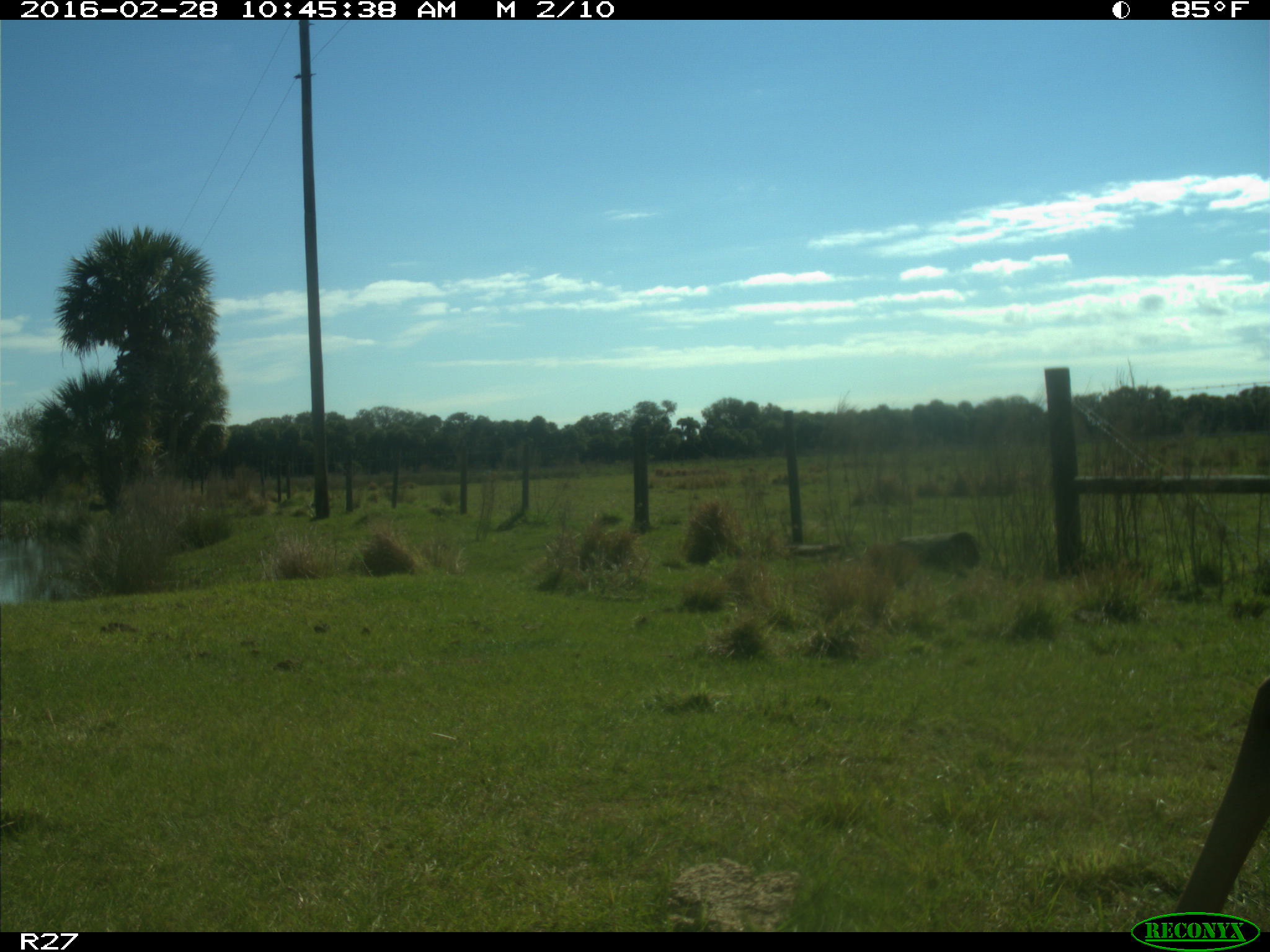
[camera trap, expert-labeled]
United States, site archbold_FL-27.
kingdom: Animalia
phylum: Chordata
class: Mammalia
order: Artiodactyla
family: Cervidae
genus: Odocoileus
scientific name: Odocoileus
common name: deer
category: unidentified deer